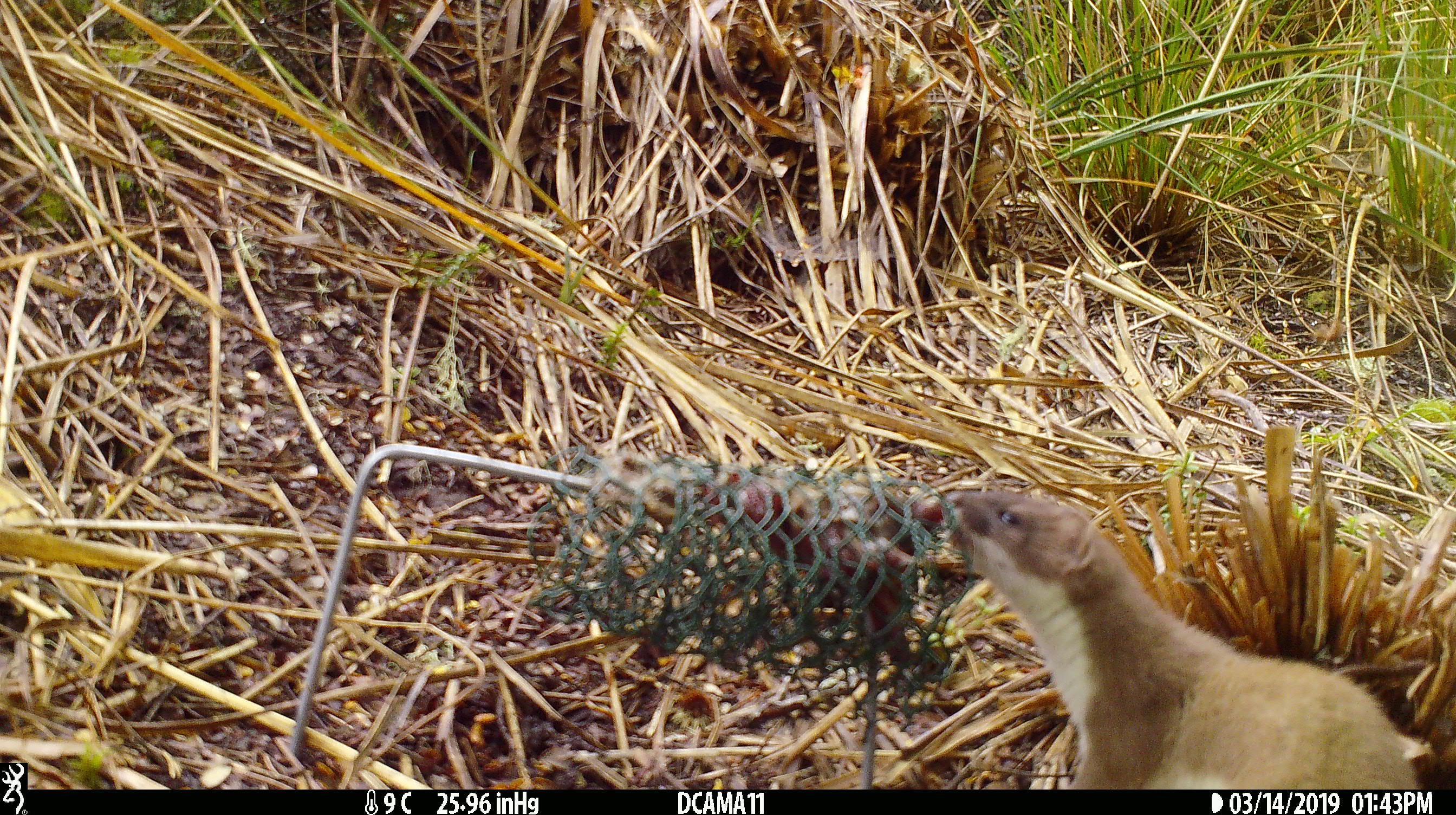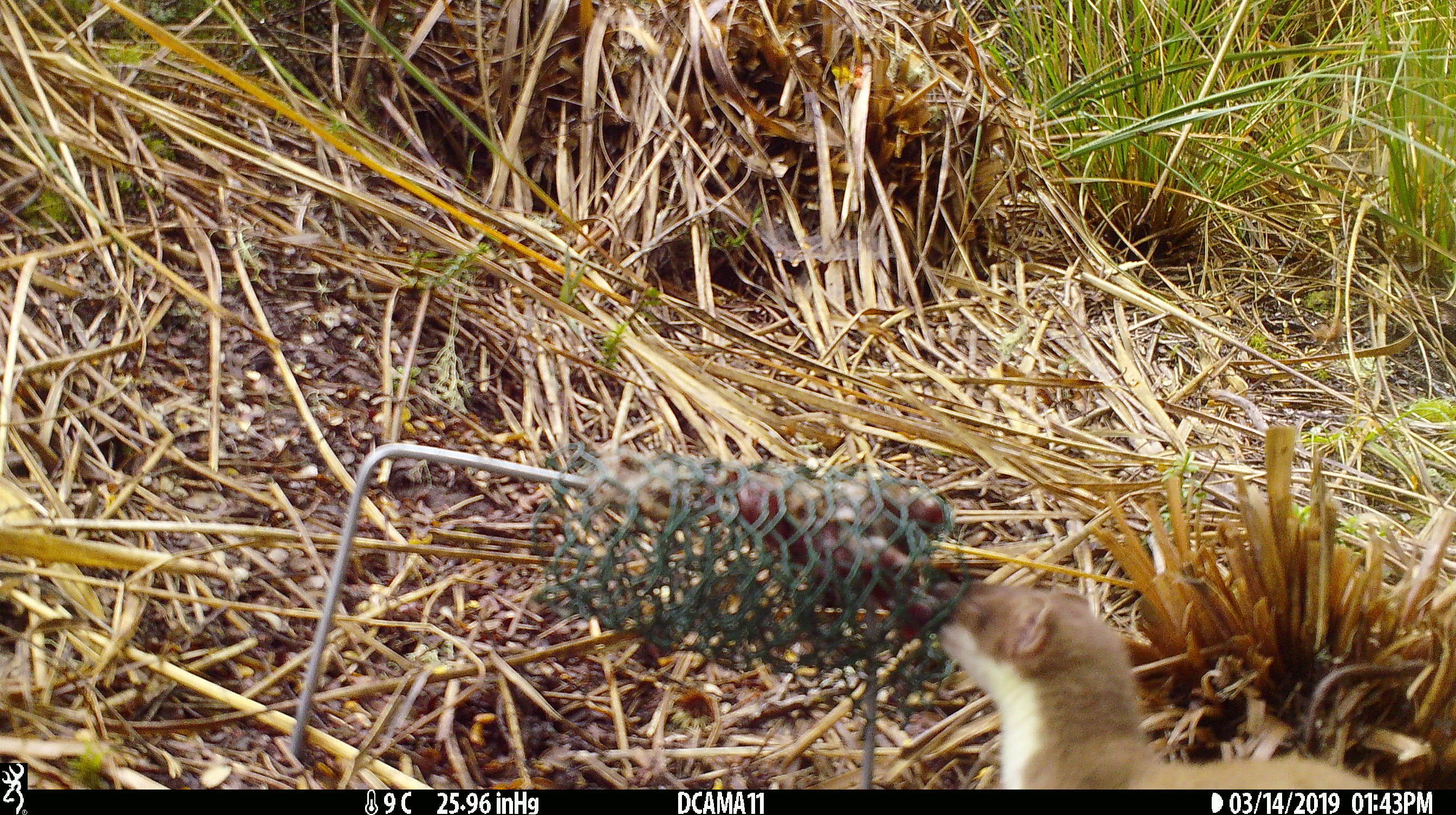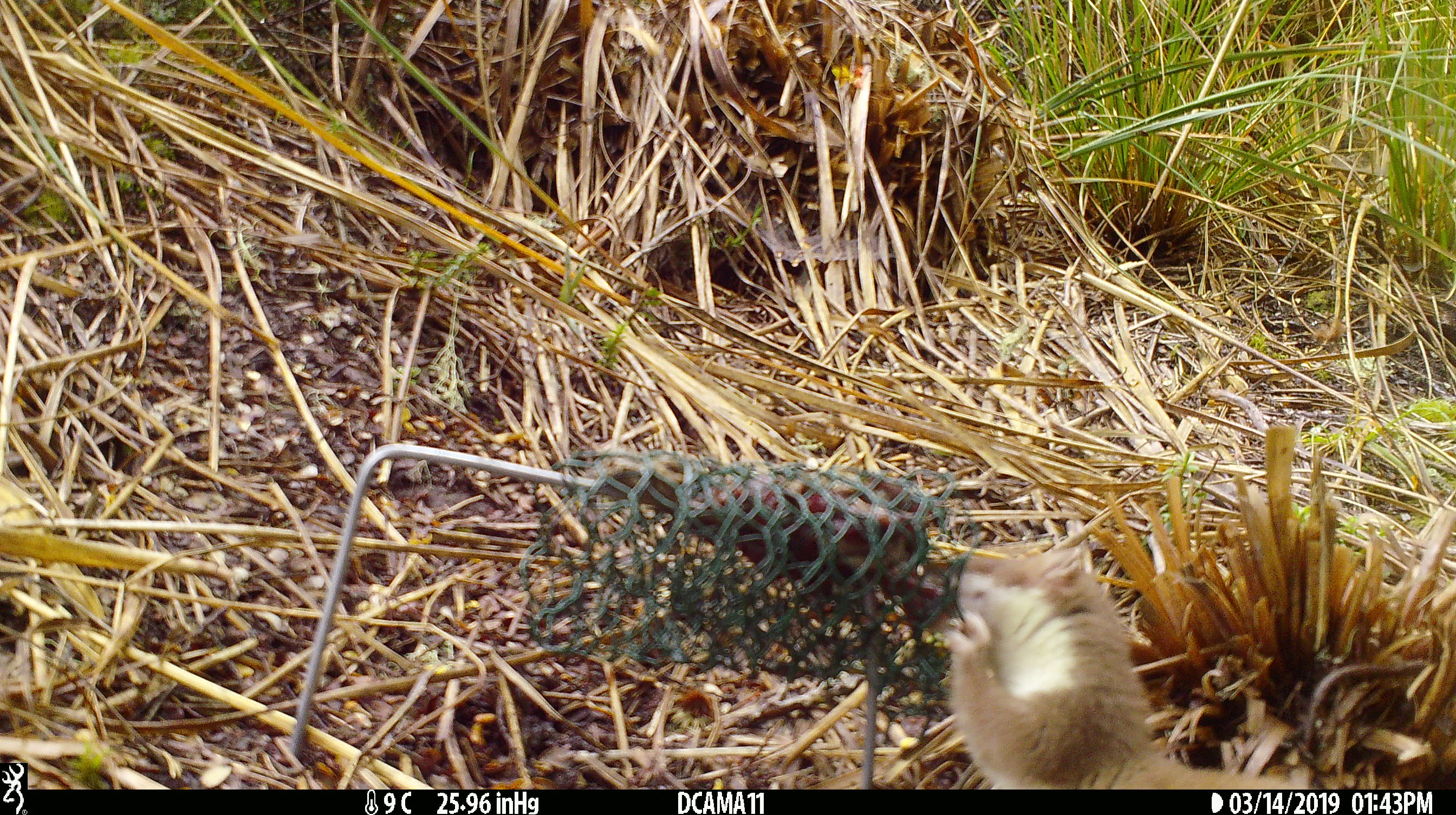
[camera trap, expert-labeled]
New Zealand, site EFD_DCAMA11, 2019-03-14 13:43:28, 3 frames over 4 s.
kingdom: Animalia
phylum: Chordata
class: Mammalia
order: Carnivora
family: Mustelidae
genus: Mustela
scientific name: Mustela erminea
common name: stoat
Stoat (Mustela erminea).